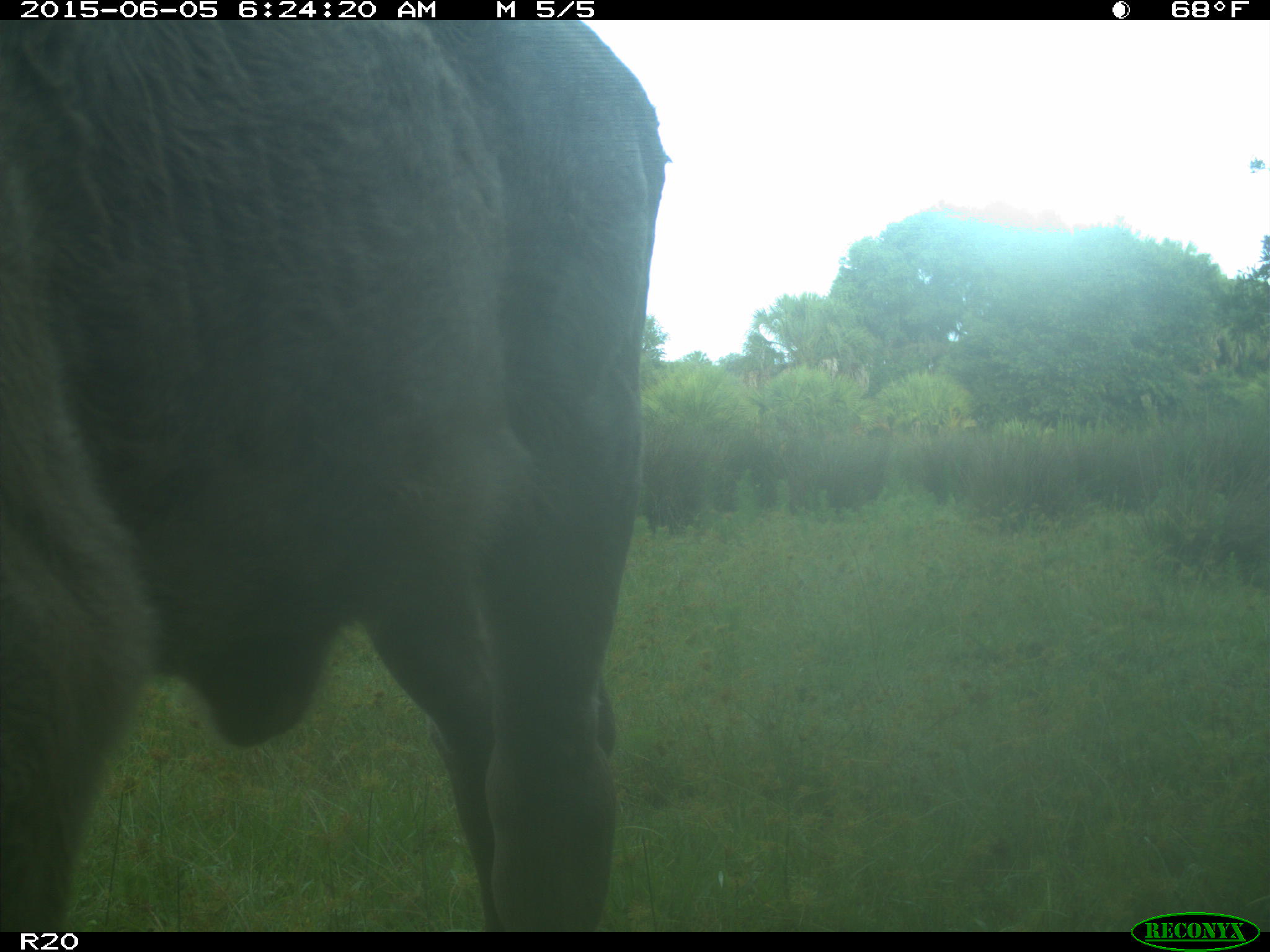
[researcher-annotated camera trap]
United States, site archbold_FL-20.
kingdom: Animalia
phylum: Chordata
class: Mammalia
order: Artiodactyla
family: Bovidae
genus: Bos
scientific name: Bos taurus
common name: domestic cow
Bos taurus (domestic cow).